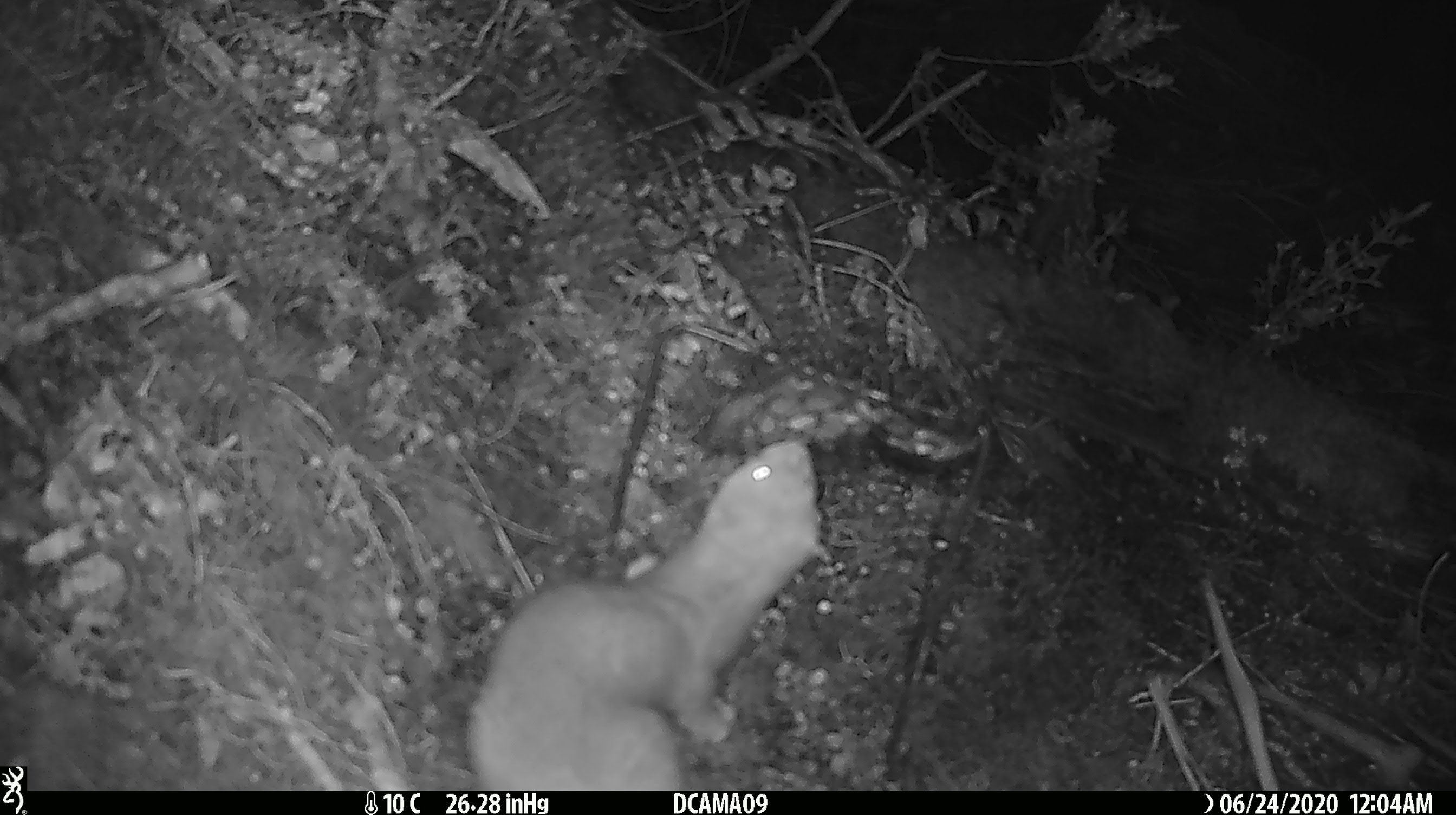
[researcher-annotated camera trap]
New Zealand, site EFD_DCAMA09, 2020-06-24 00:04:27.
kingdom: Animalia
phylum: Chordata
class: Mammalia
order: Carnivora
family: Mustelidae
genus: Mustela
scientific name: Mustela erminea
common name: stoat